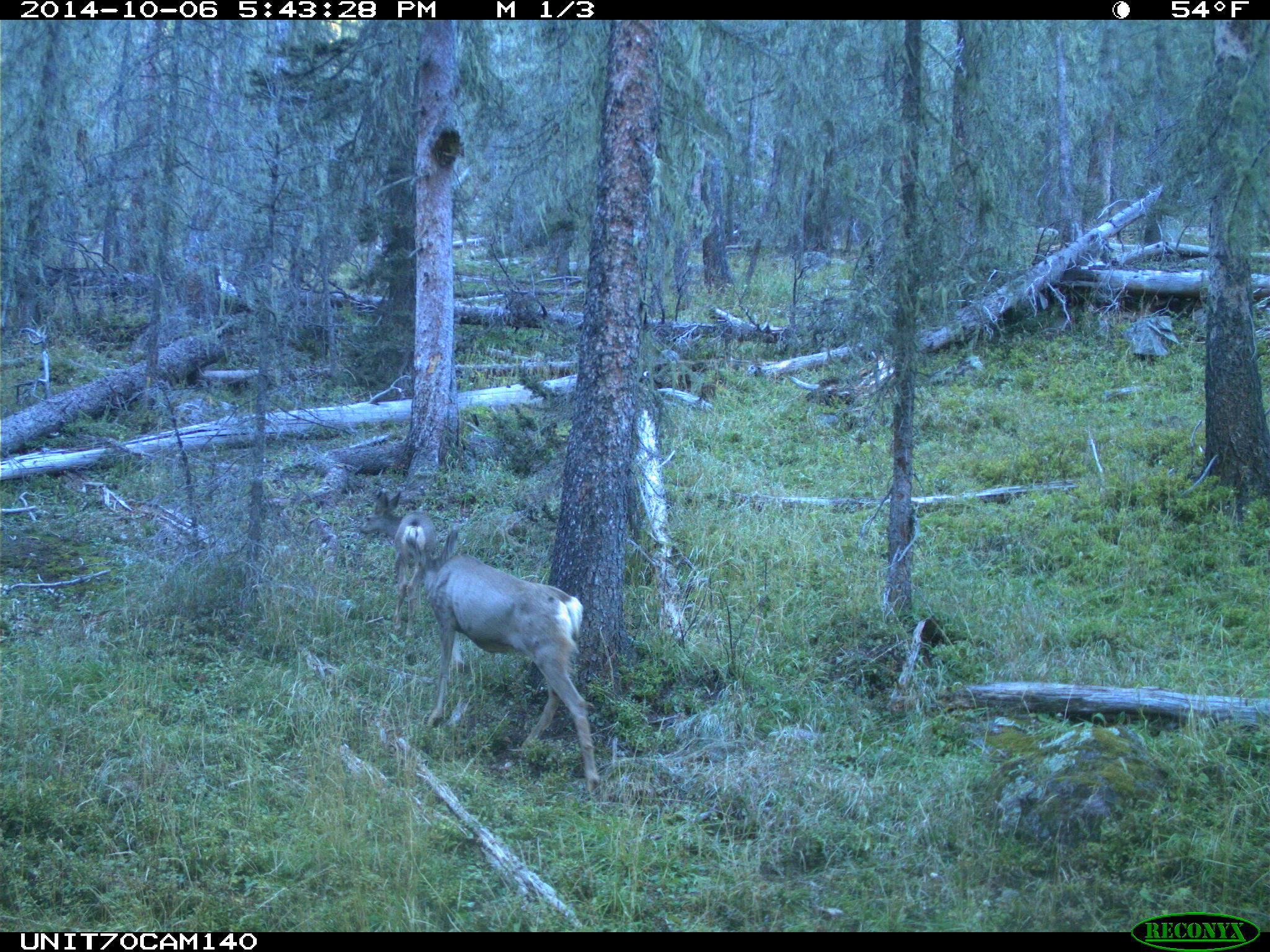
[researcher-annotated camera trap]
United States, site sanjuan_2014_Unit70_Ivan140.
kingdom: Animalia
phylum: Chordata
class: Mammalia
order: Artiodactyla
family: Cervidae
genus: Odocoileus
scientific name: Odocoileus hemionus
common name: mule deer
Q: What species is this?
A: Odocoileus hemionus (mule deer).